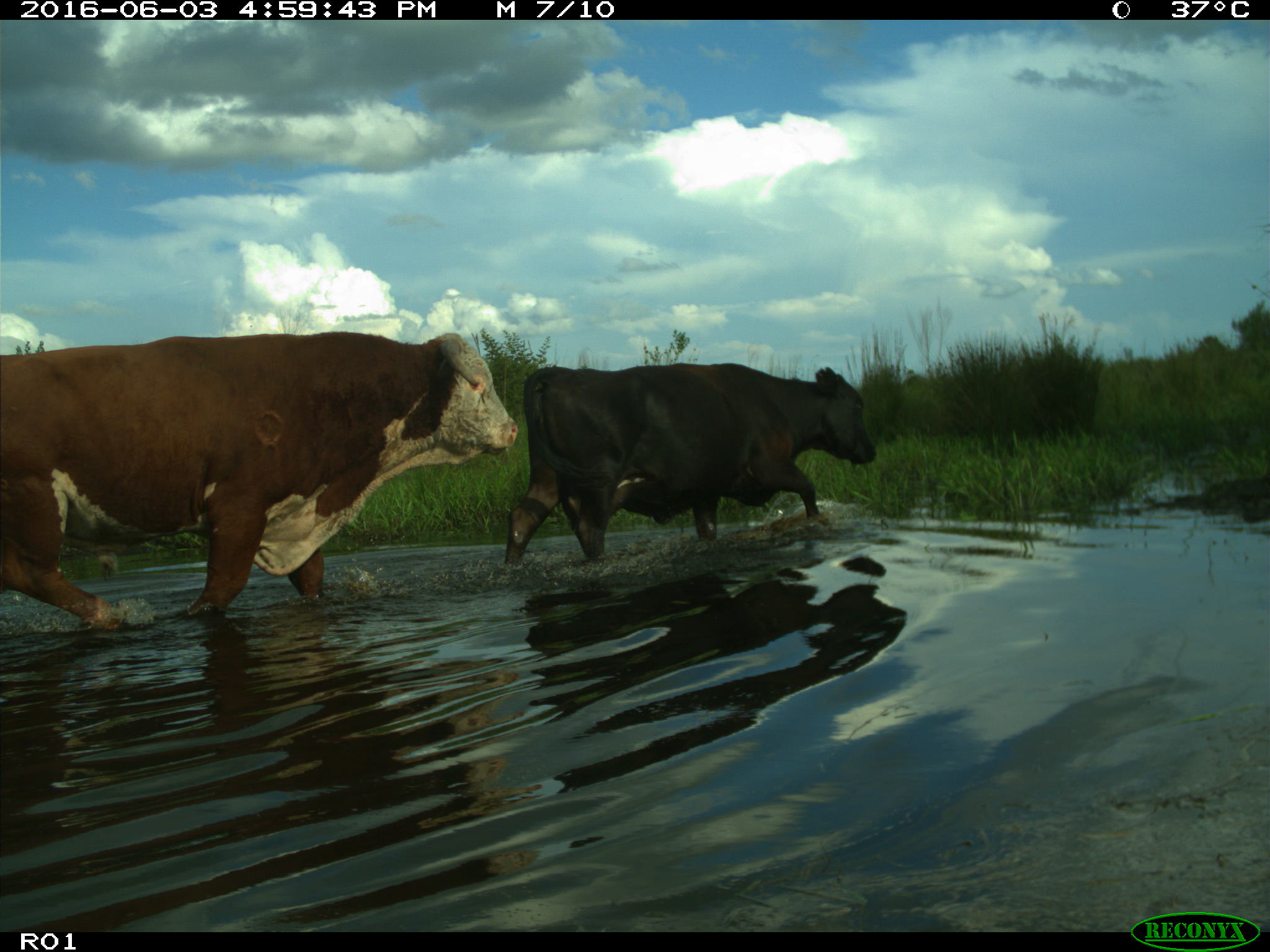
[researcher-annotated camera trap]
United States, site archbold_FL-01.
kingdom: Animalia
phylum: Chordata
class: Mammalia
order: Artiodactyla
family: Bovidae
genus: Bos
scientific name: Bos taurus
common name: domestic cow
Bos taurus (domestic cow).